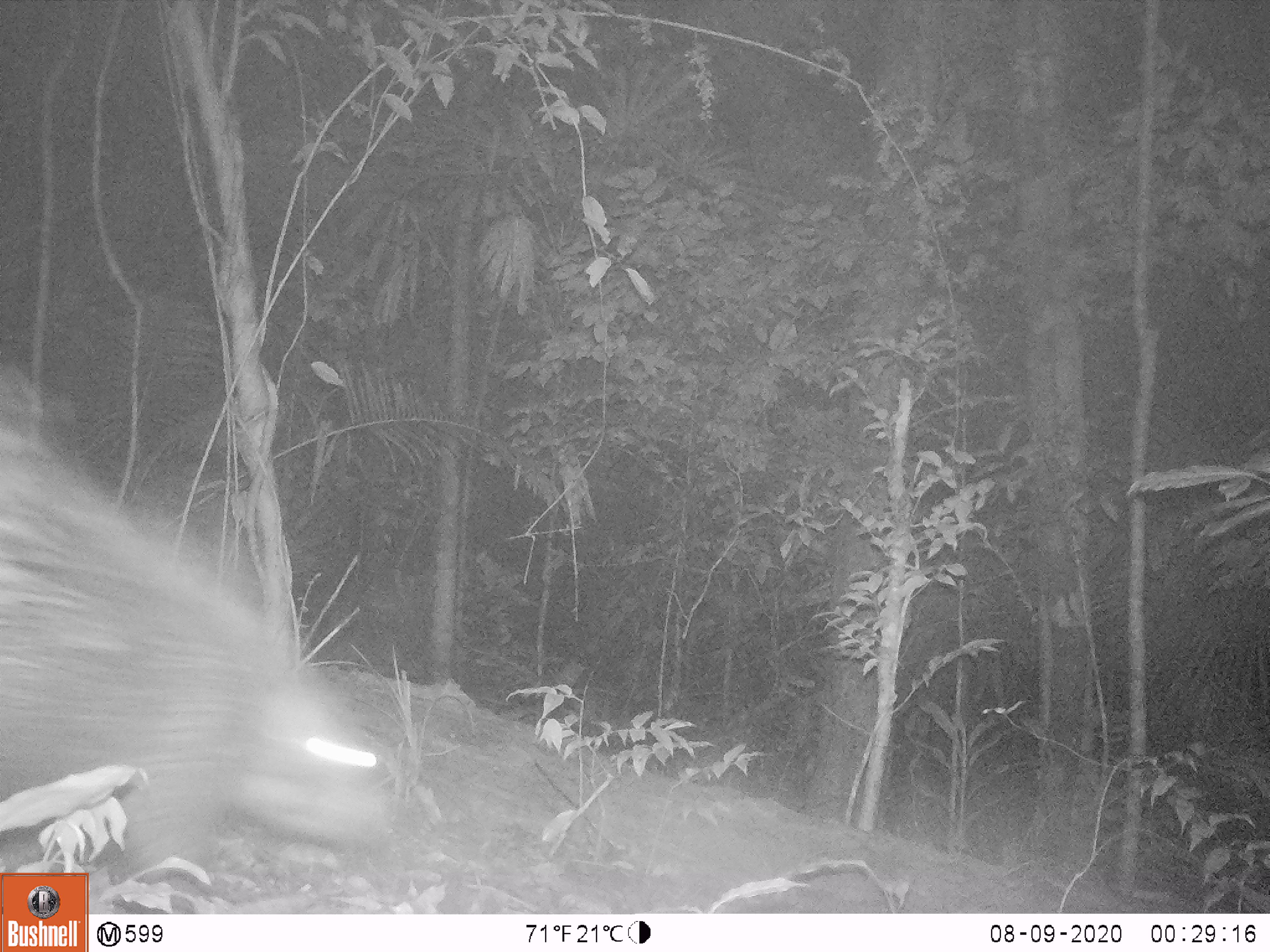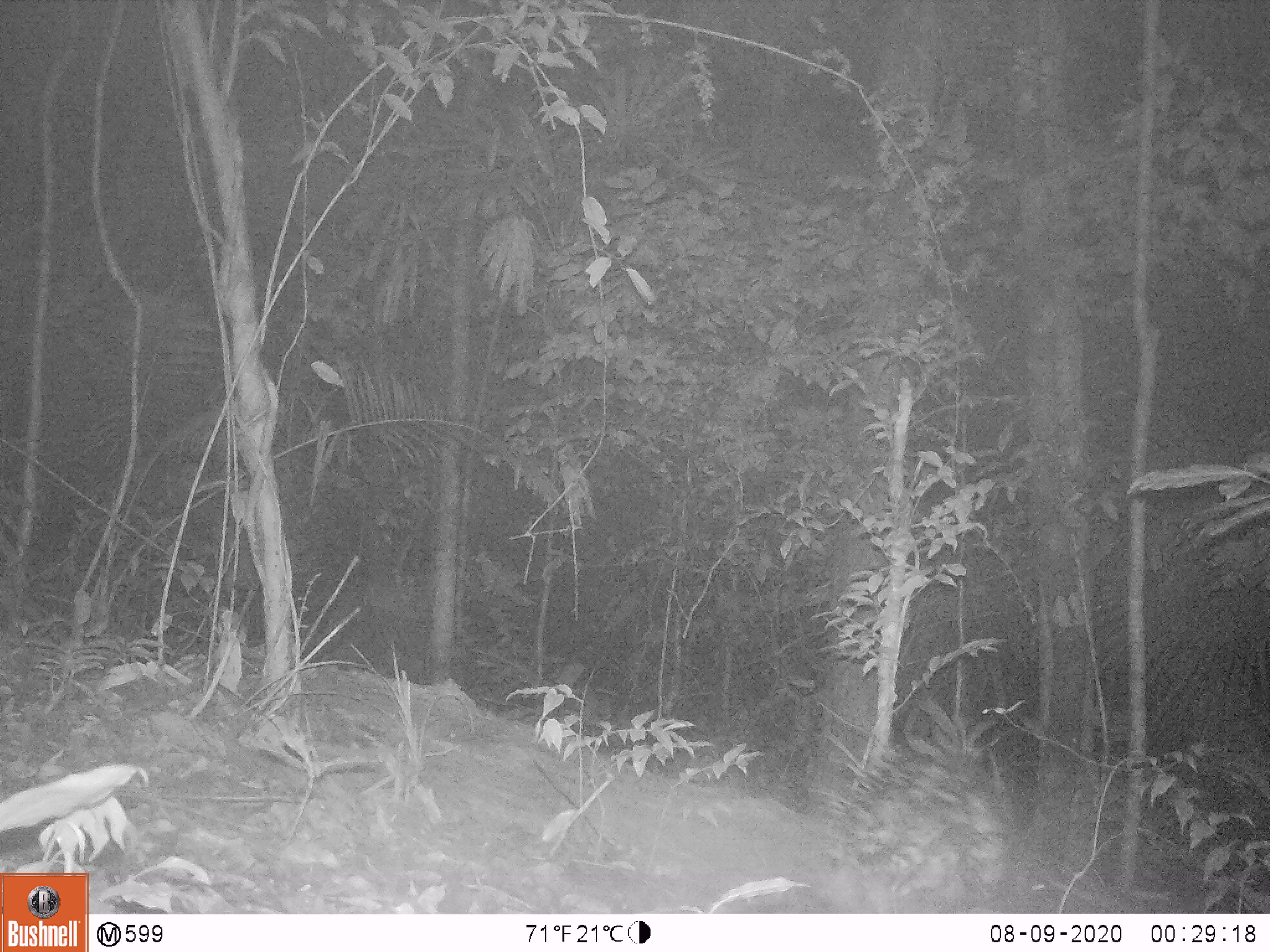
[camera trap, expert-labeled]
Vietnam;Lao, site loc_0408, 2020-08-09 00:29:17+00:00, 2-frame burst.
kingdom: Animalia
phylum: Chordata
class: Mammalia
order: Rodentia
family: Hystricidae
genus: Hystrix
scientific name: Hystrix brachyura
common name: malayan porcupine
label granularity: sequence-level